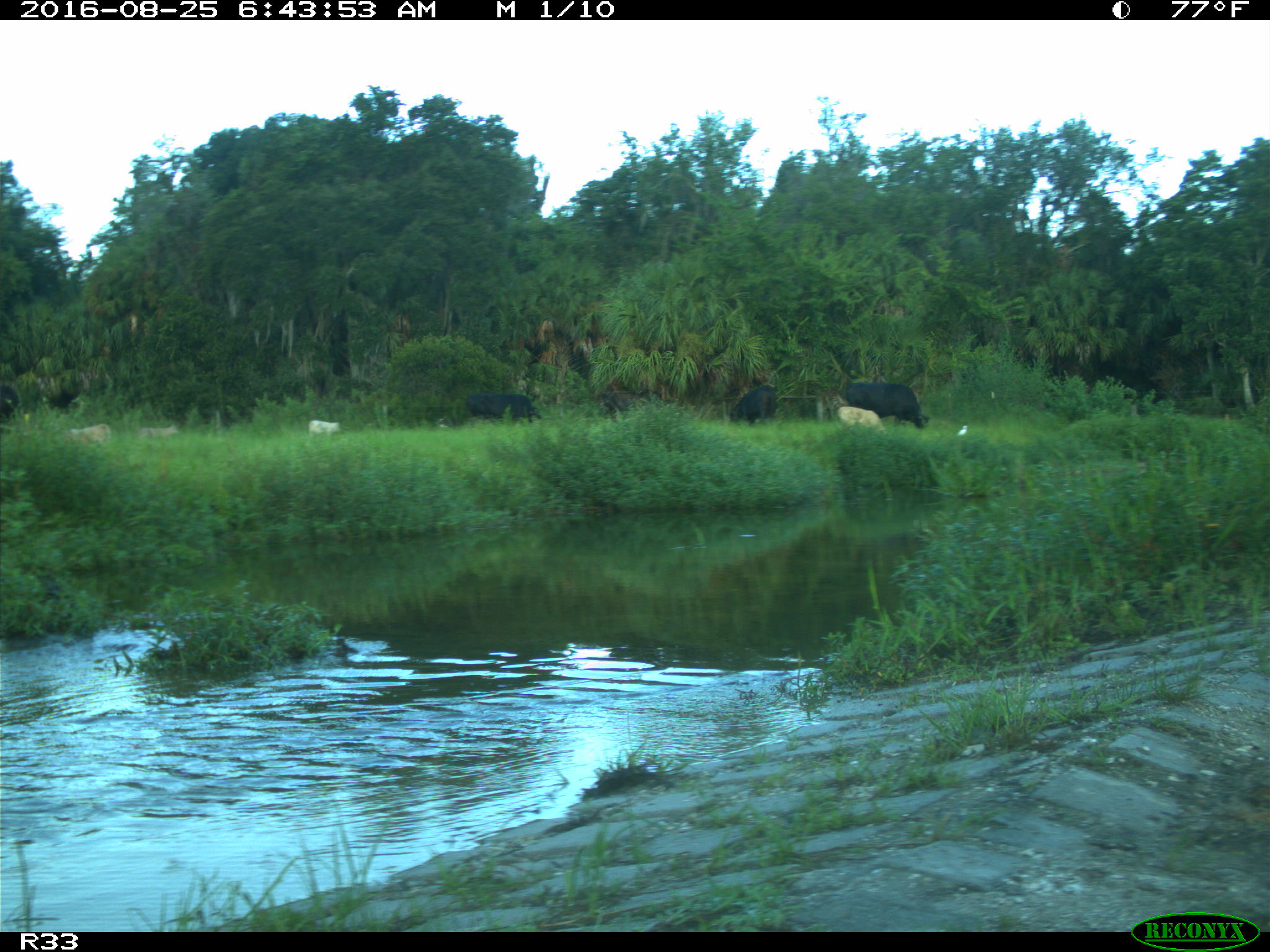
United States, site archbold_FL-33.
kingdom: Animalia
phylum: Chordata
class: Mammalia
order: Artiodactyla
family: Bovidae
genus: Bos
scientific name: Bos taurus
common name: domestic cow